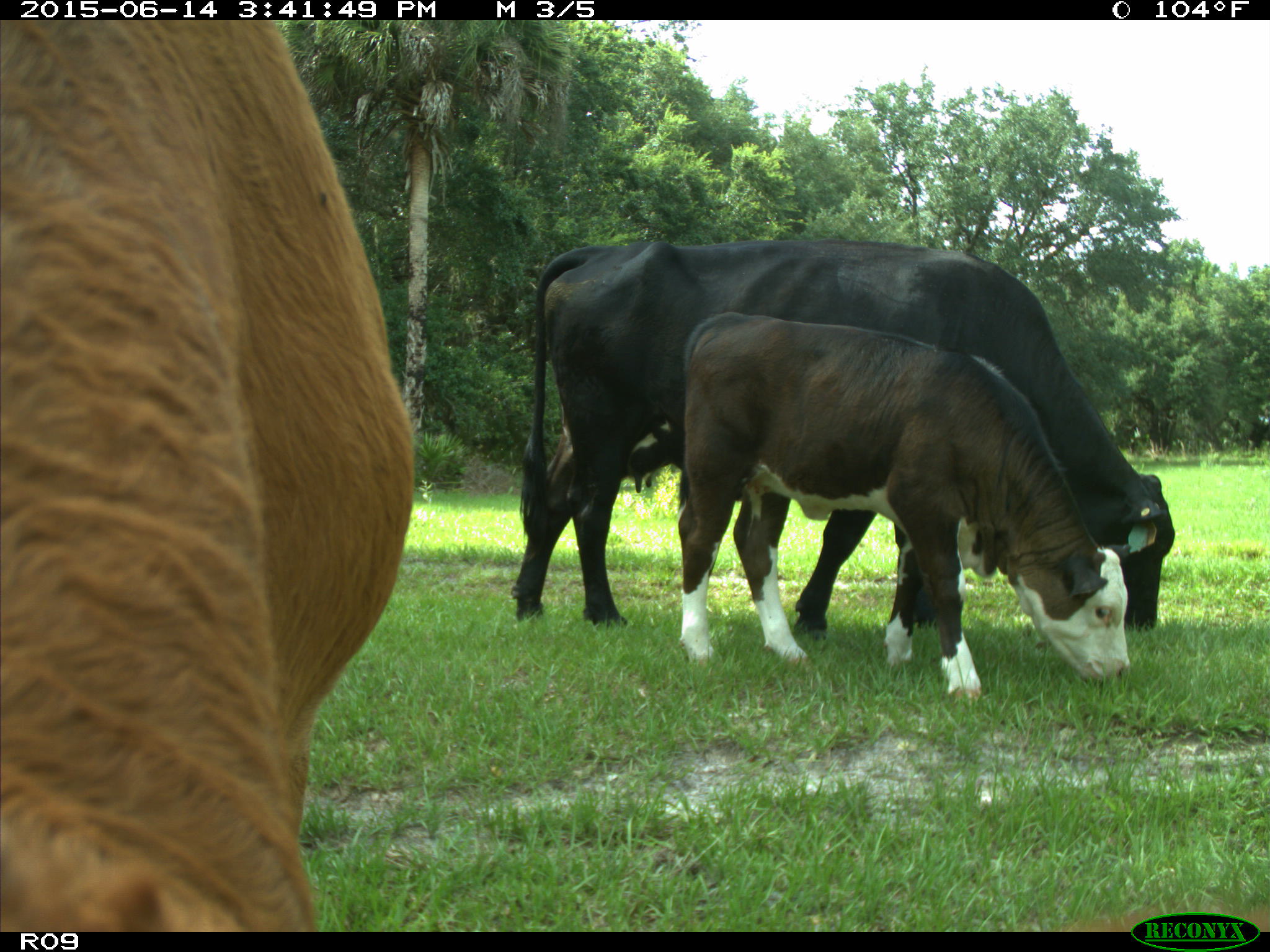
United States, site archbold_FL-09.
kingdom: Animalia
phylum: Chordata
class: Mammalia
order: Artiodactyla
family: Bovidae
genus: Bos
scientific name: Bos taurus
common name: domestic cow